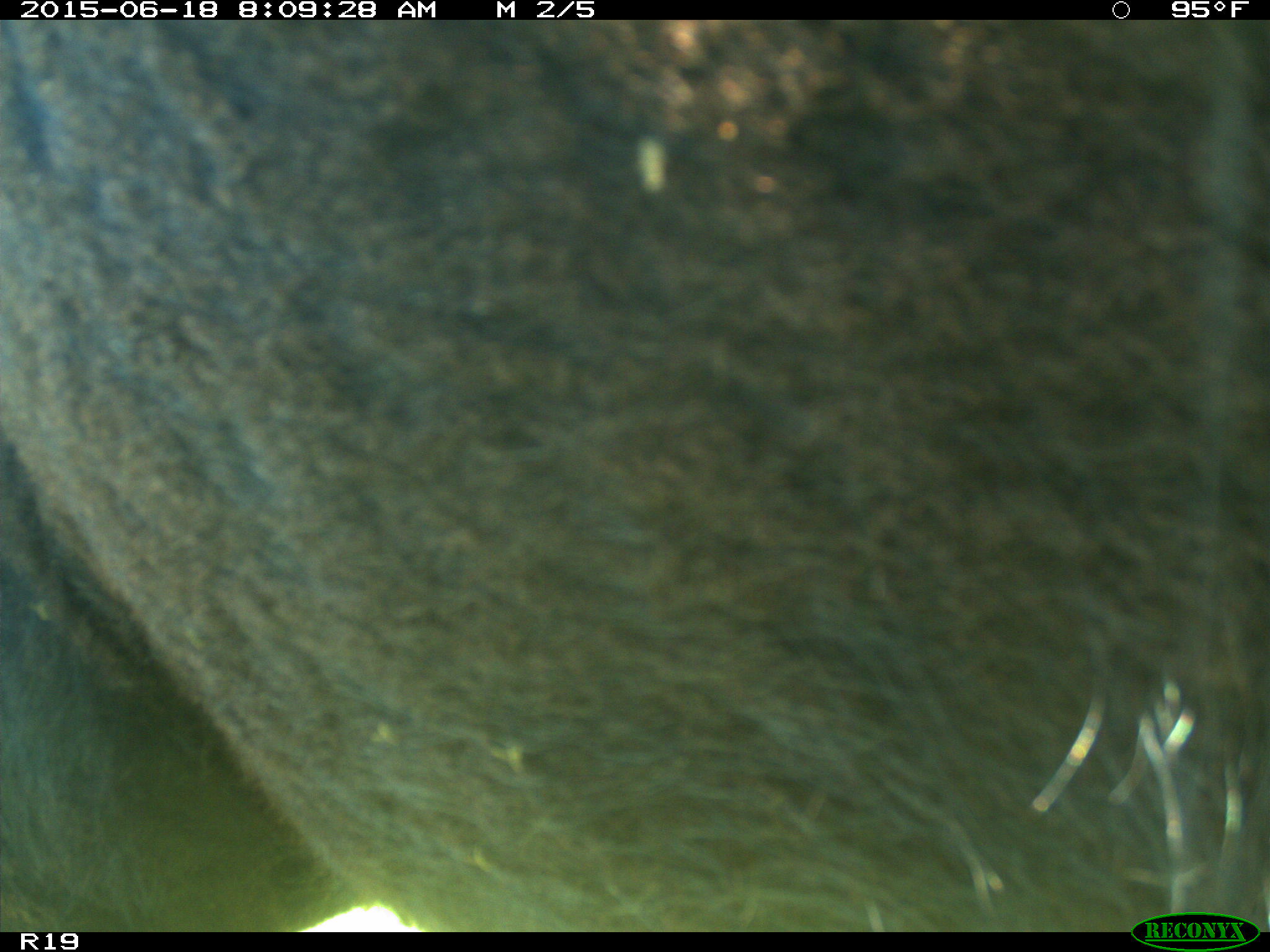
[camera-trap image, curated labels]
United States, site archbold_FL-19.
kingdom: Animalia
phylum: Chordata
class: Mammalia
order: Artiodactyla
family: Bovidae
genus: Bos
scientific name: Bos taurus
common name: domestic cow